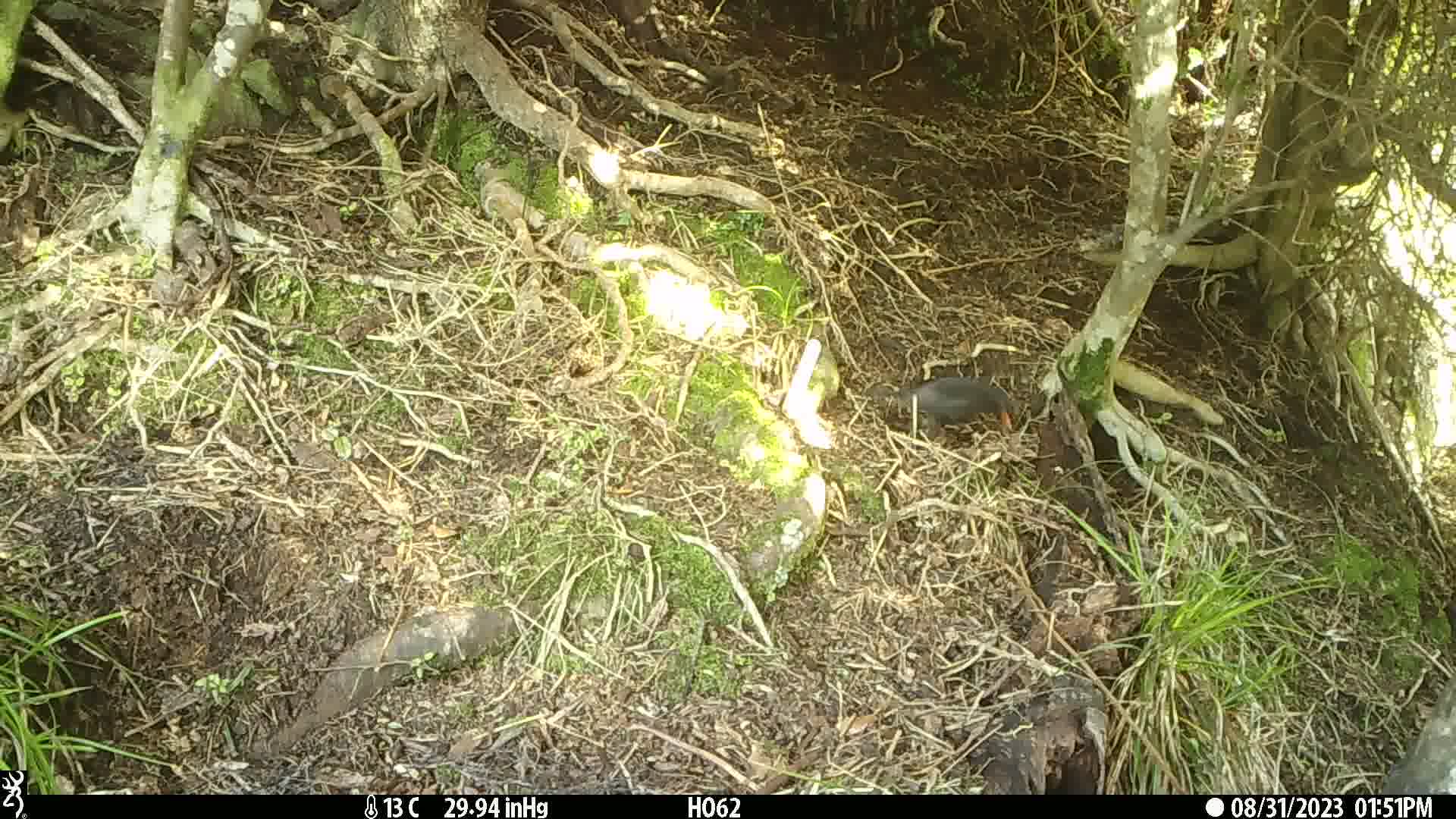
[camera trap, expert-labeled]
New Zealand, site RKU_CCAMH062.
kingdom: Animalia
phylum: Chordata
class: Aves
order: Passeriformes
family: Turdidae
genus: Turdus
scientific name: Turdus merula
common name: eurasian blackbird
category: blackbird